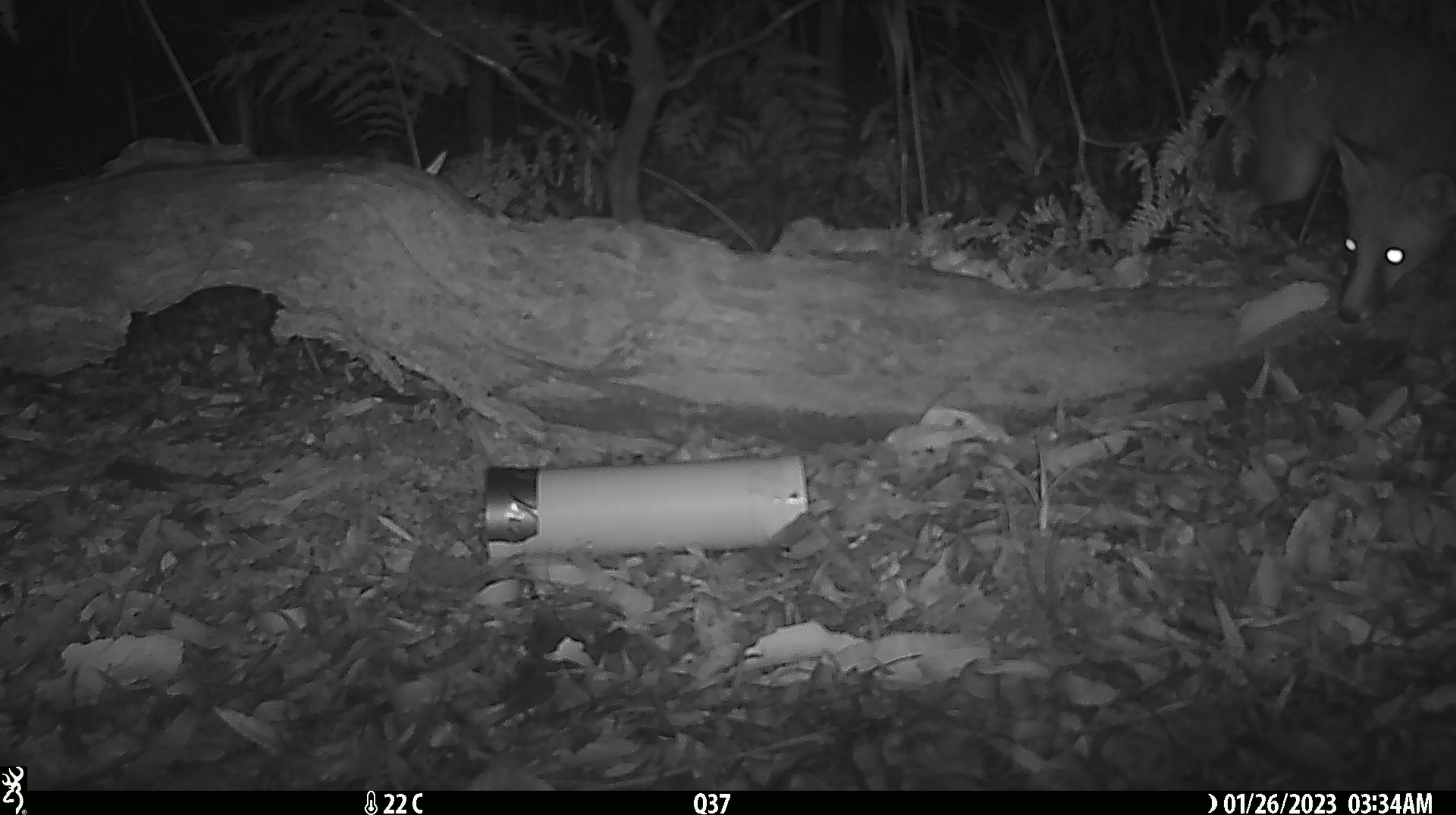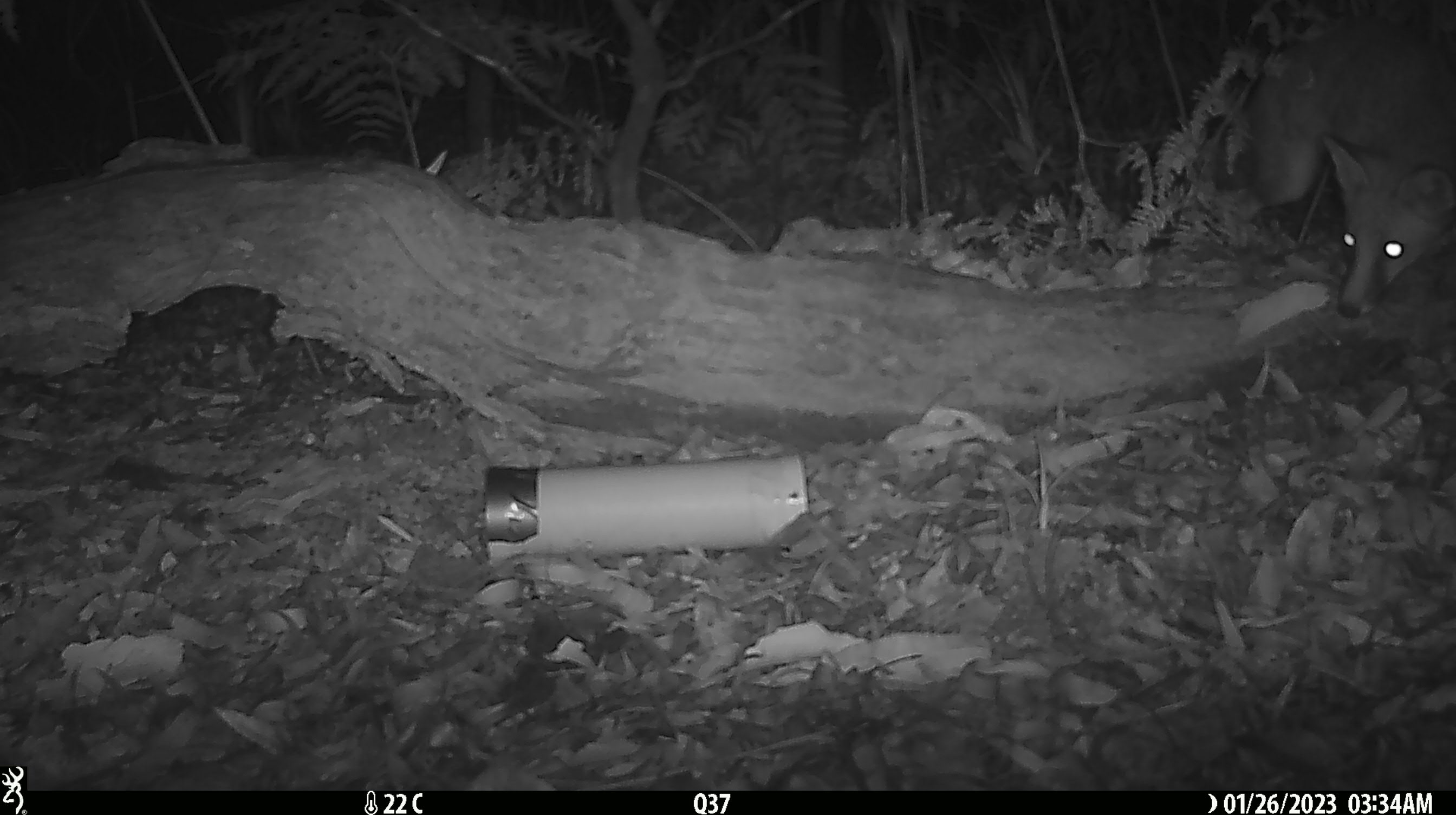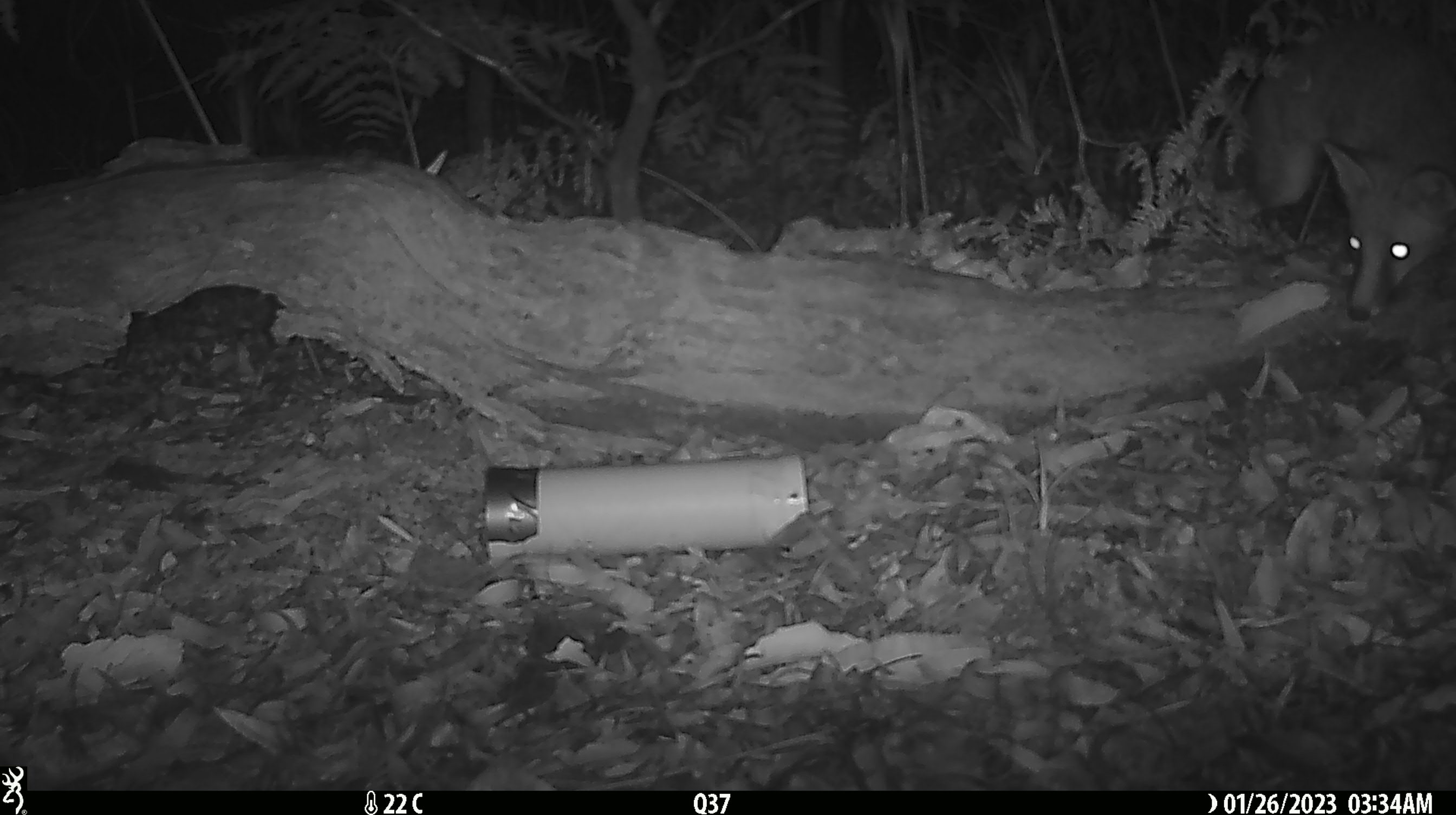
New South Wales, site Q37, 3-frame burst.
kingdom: Animalia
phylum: Chordata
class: Mammalia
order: Carnivora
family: Canidae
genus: Vulpes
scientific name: Vulpes vulpes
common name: red fox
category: fox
Fox (red fox) (Vulpes vulpes).